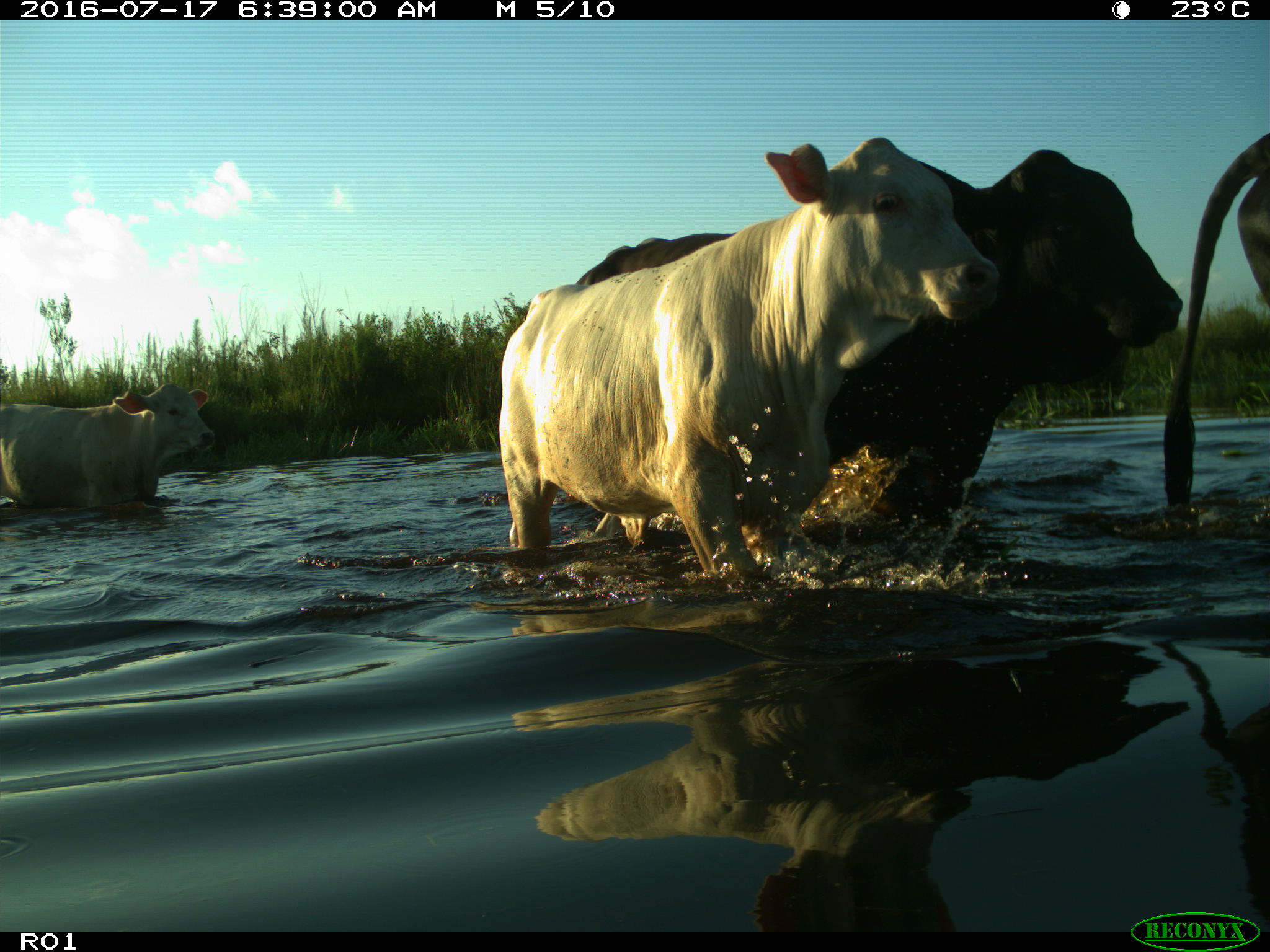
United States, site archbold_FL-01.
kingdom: Animalia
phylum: Chordata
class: Mammalia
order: Artiodactyla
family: Bovidae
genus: Bos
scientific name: Bos taurus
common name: domestic cow